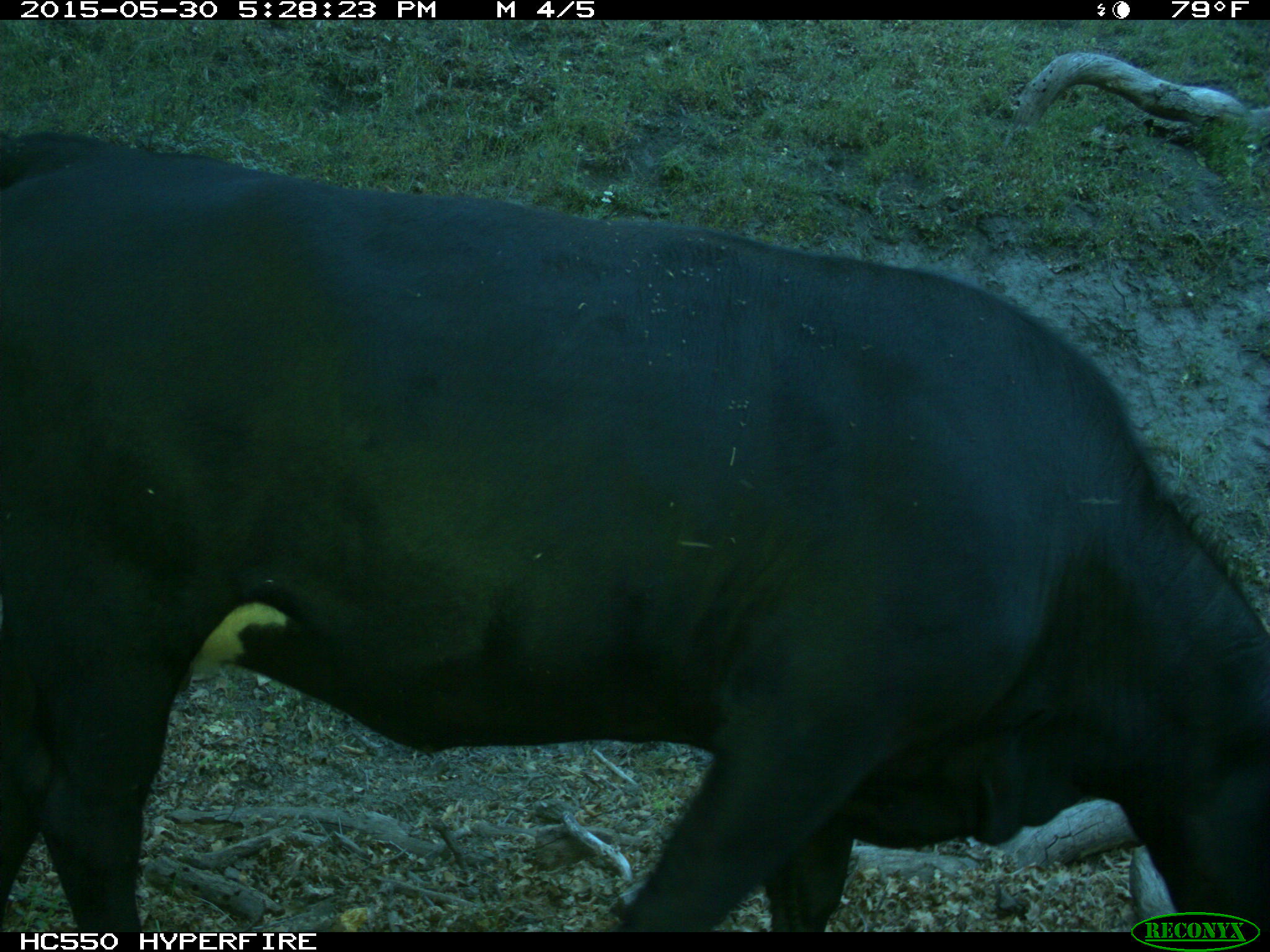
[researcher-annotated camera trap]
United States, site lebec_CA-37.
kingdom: Animalia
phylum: Chordata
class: Mammalia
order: Artiodactyla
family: Bovidae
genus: Bos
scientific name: Bos taurus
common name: domestic cow